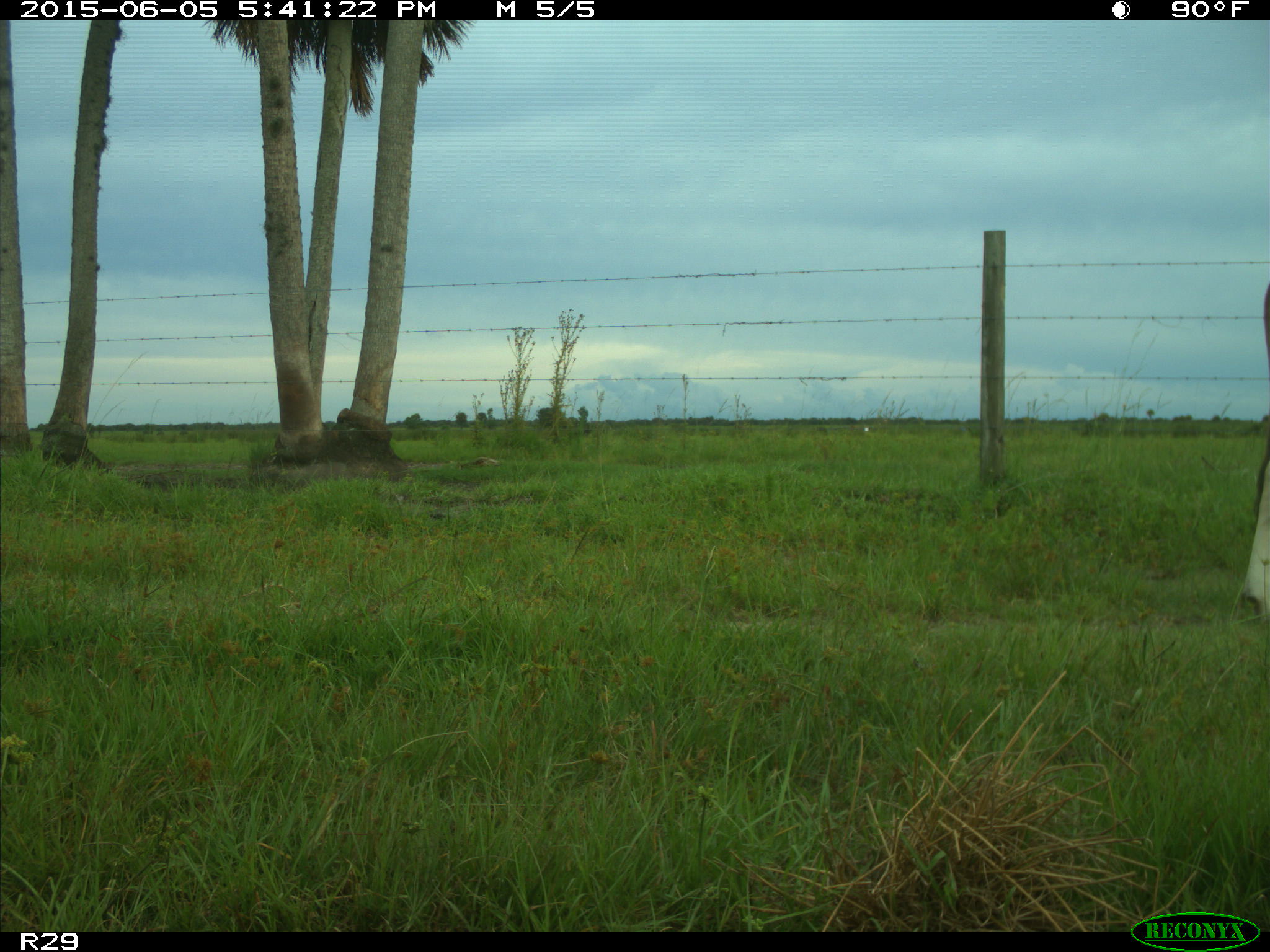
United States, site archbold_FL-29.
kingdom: Animalia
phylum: Chordata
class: Mammalia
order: Artiodactyla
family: Bovidae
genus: Bos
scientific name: Bos taurus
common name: domestic cow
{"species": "Bos taurus (domestic cow)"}